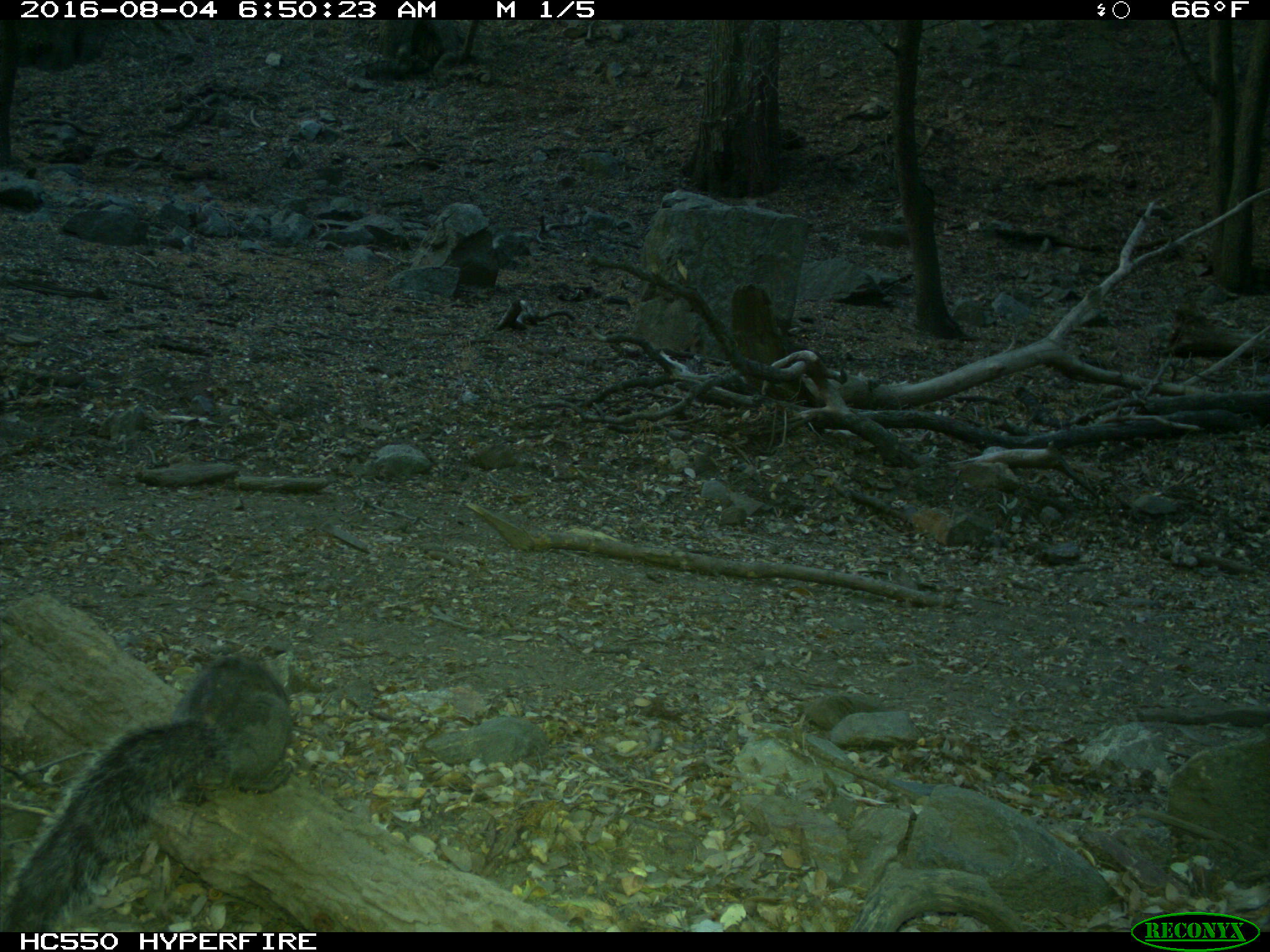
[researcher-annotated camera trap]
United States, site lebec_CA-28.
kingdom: Animalia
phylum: Chordata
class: Mammalia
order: Rodentia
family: Sciuridae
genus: Sciurus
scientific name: Sciurus carolinensis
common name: eastern gray squirrel